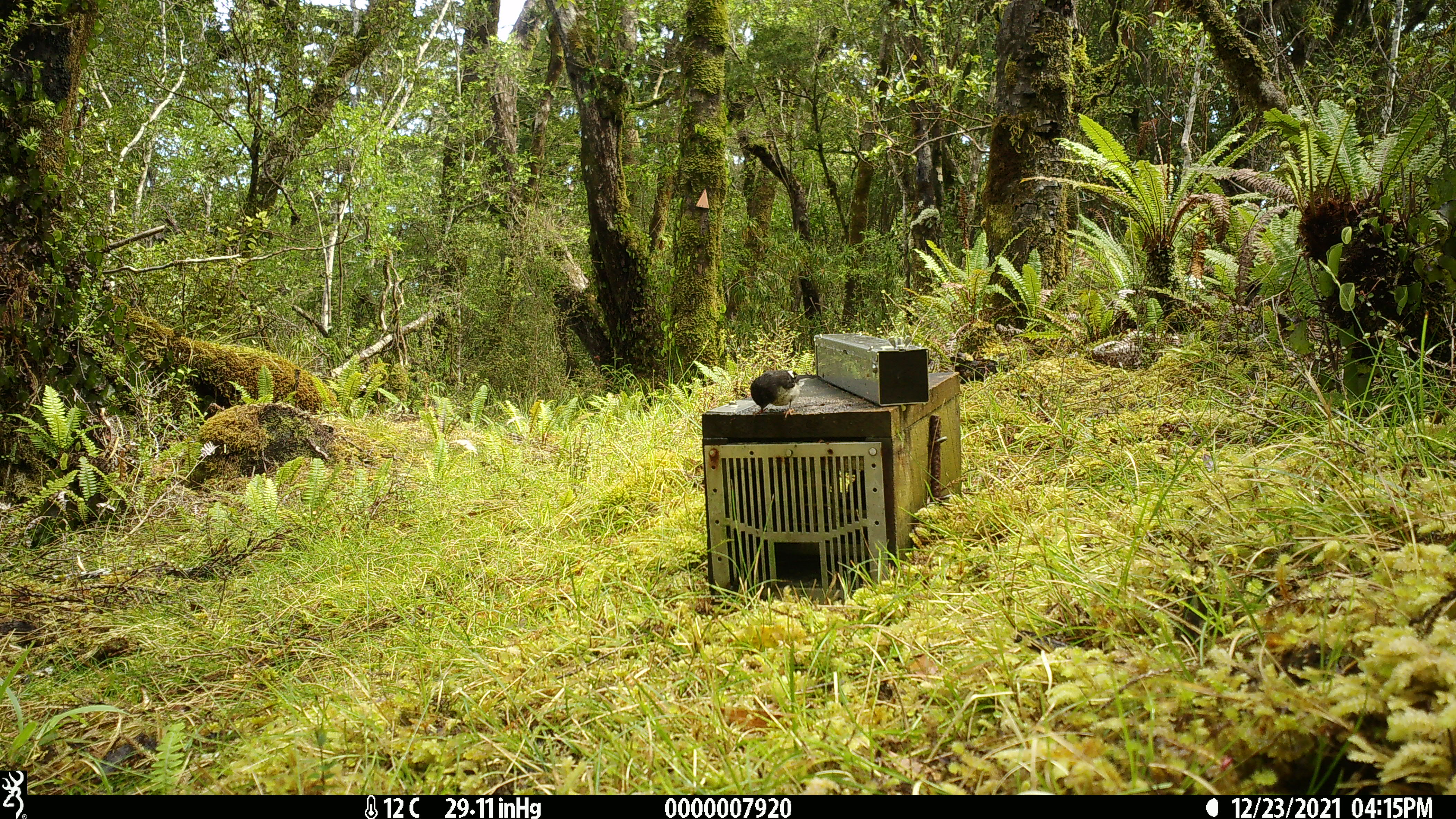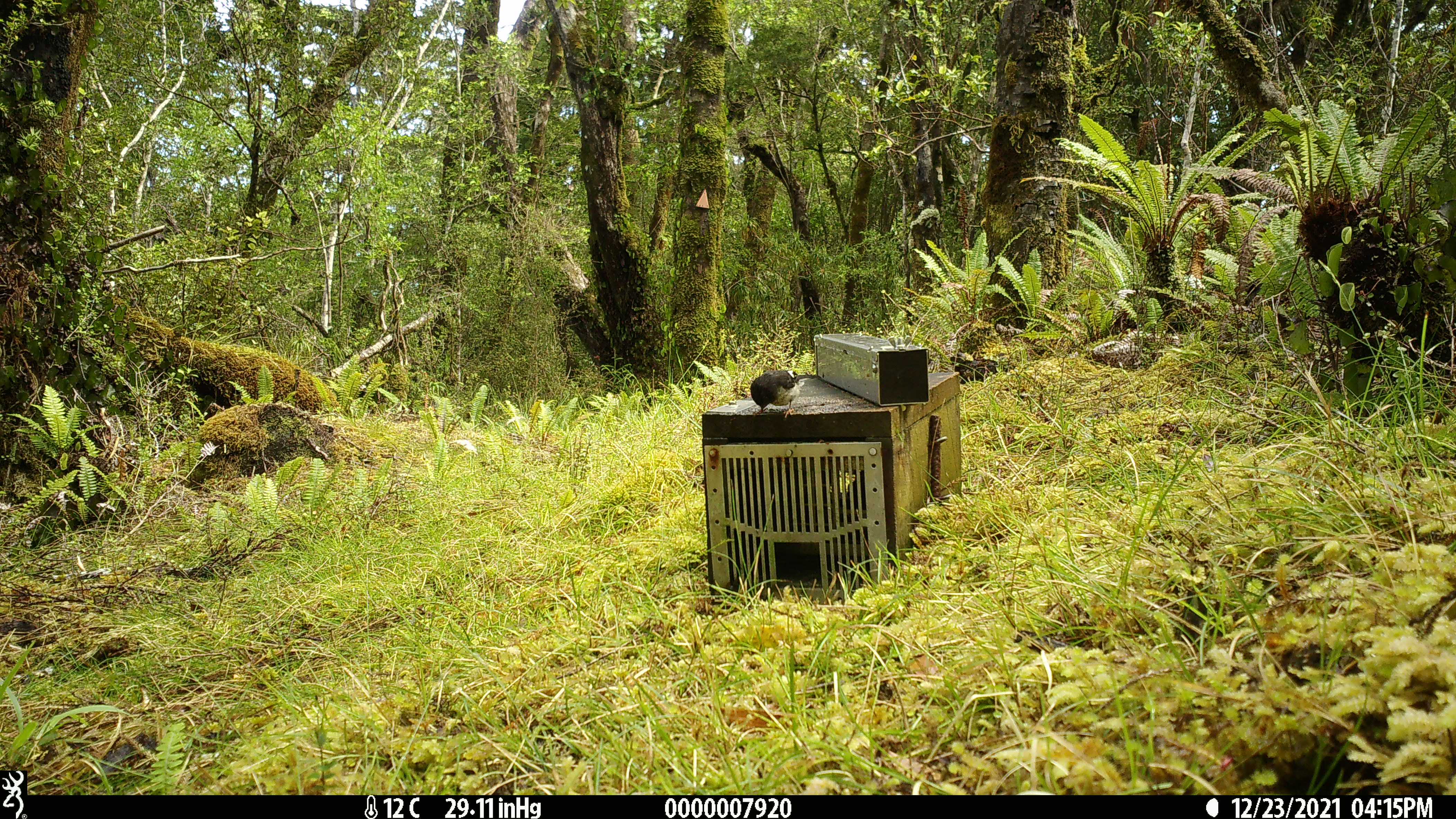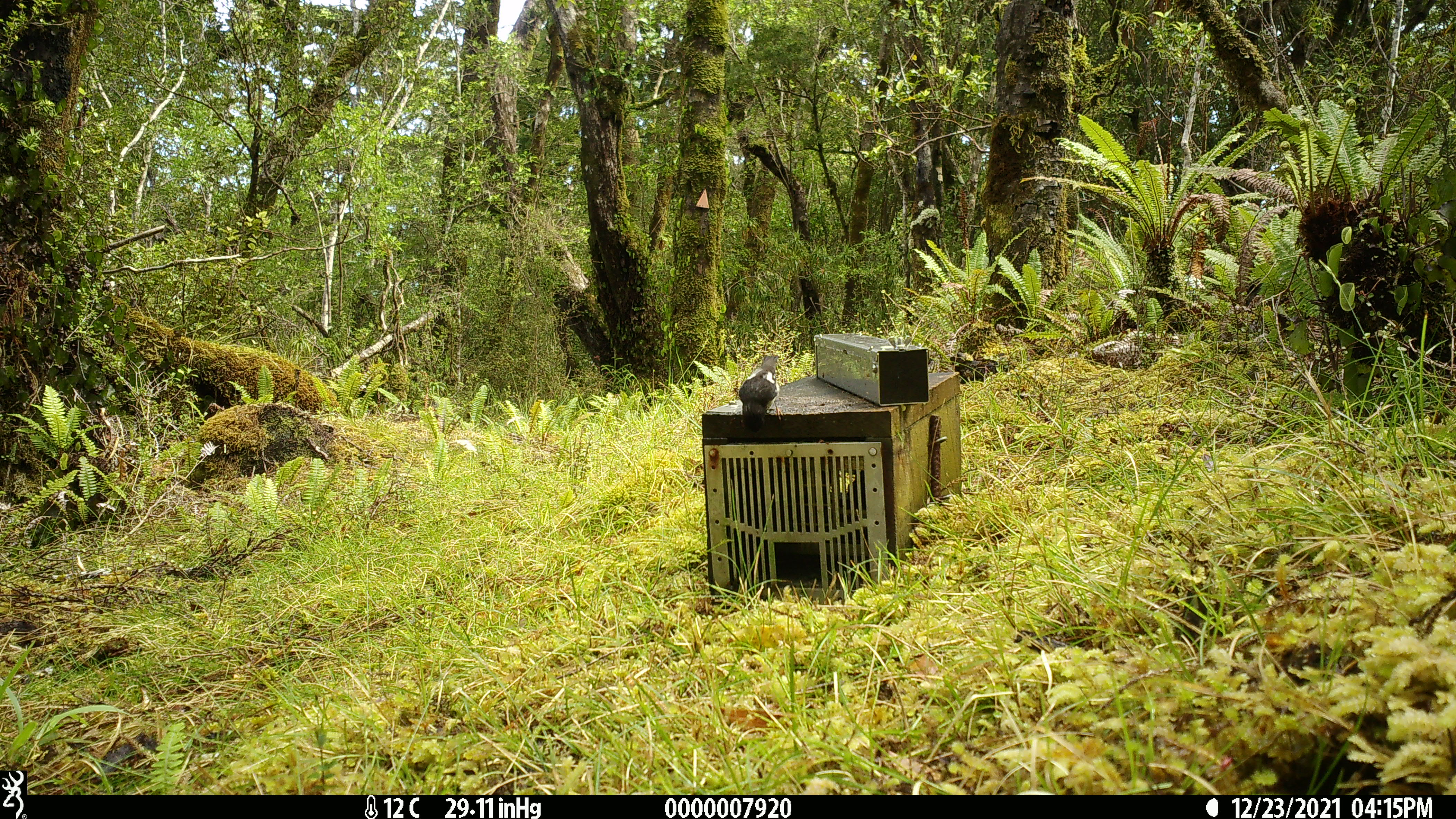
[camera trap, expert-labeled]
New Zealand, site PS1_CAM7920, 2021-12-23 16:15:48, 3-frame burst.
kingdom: Animalia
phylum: Chordata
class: Aves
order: Passeriformes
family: Petroicidae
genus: Petroica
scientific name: Petroica macrocephala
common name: tomtit